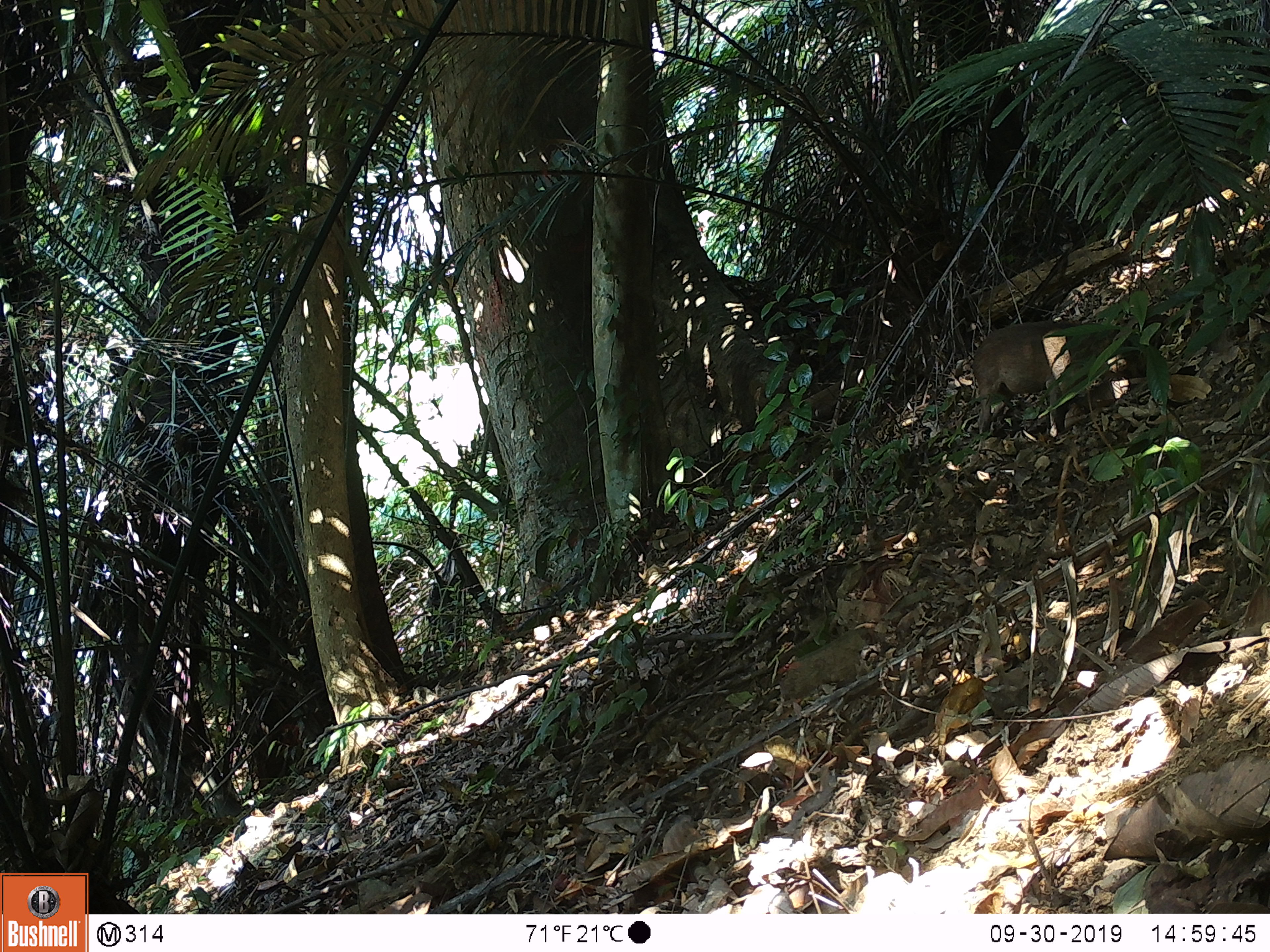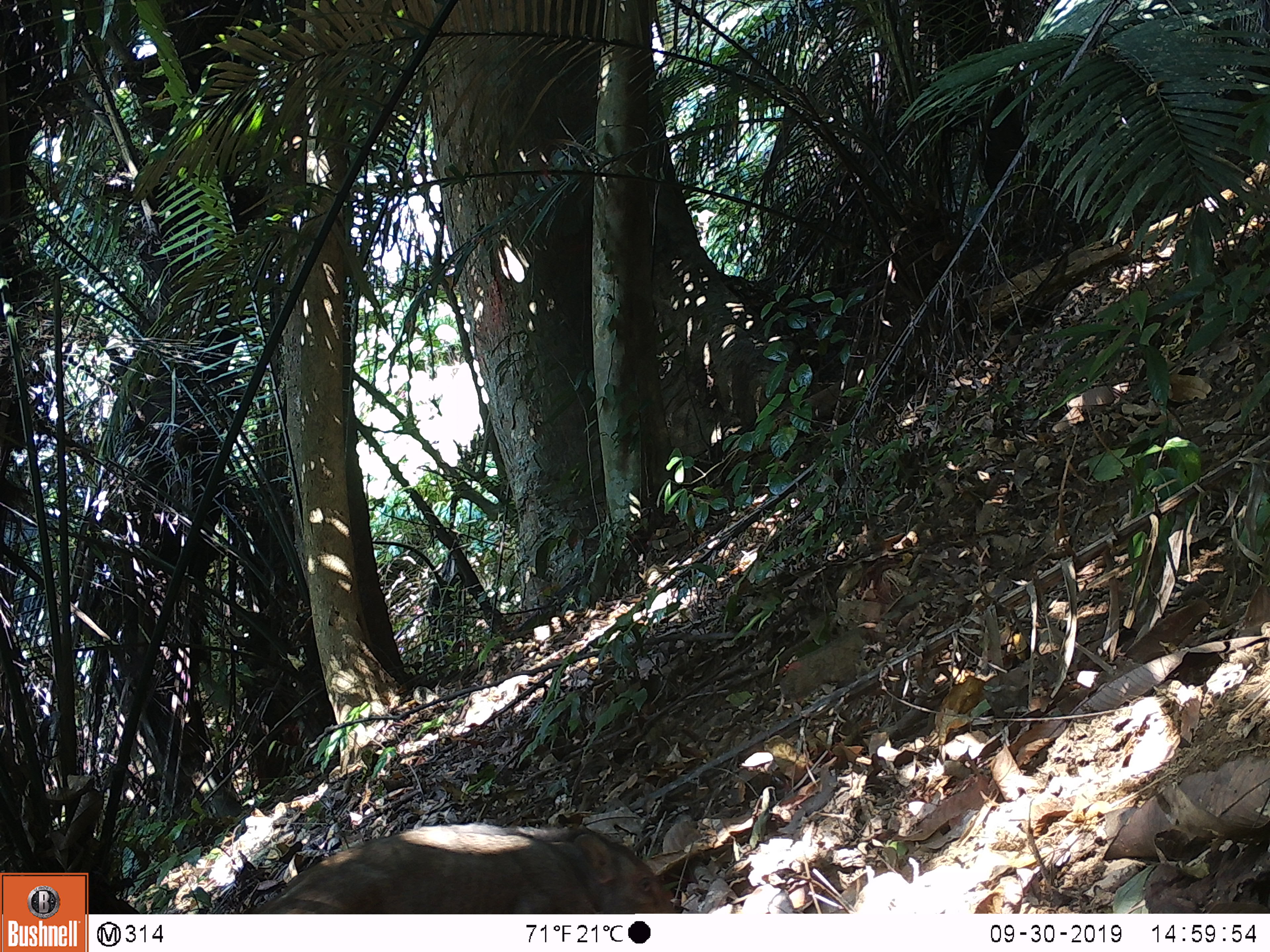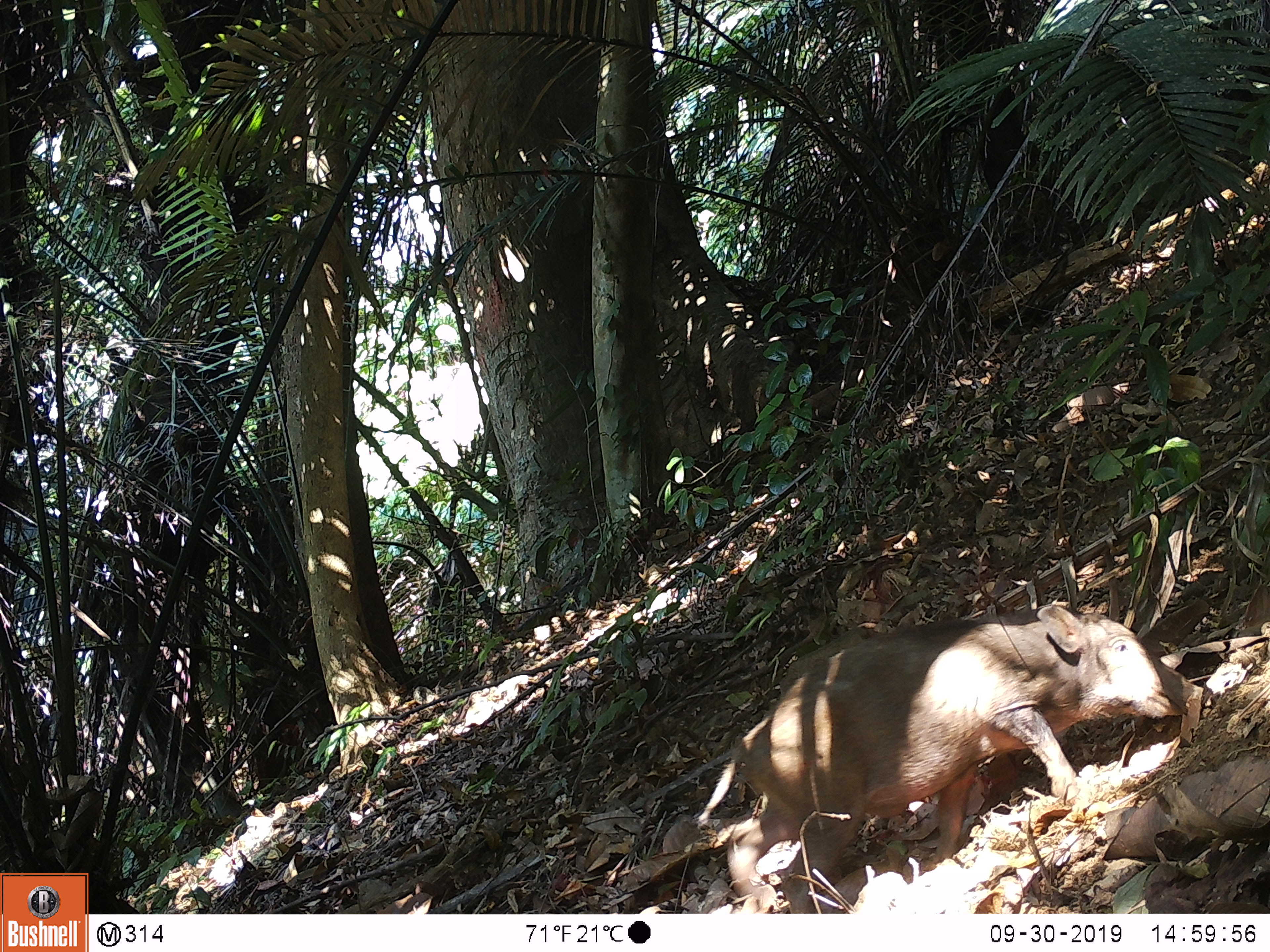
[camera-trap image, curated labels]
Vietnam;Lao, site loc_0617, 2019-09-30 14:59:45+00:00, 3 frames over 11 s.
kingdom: Animalia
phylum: Chordata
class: Mammalia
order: Artiodactyla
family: Suidae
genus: Sus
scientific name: Sus scrofa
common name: eurasian wild pig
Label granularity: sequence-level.